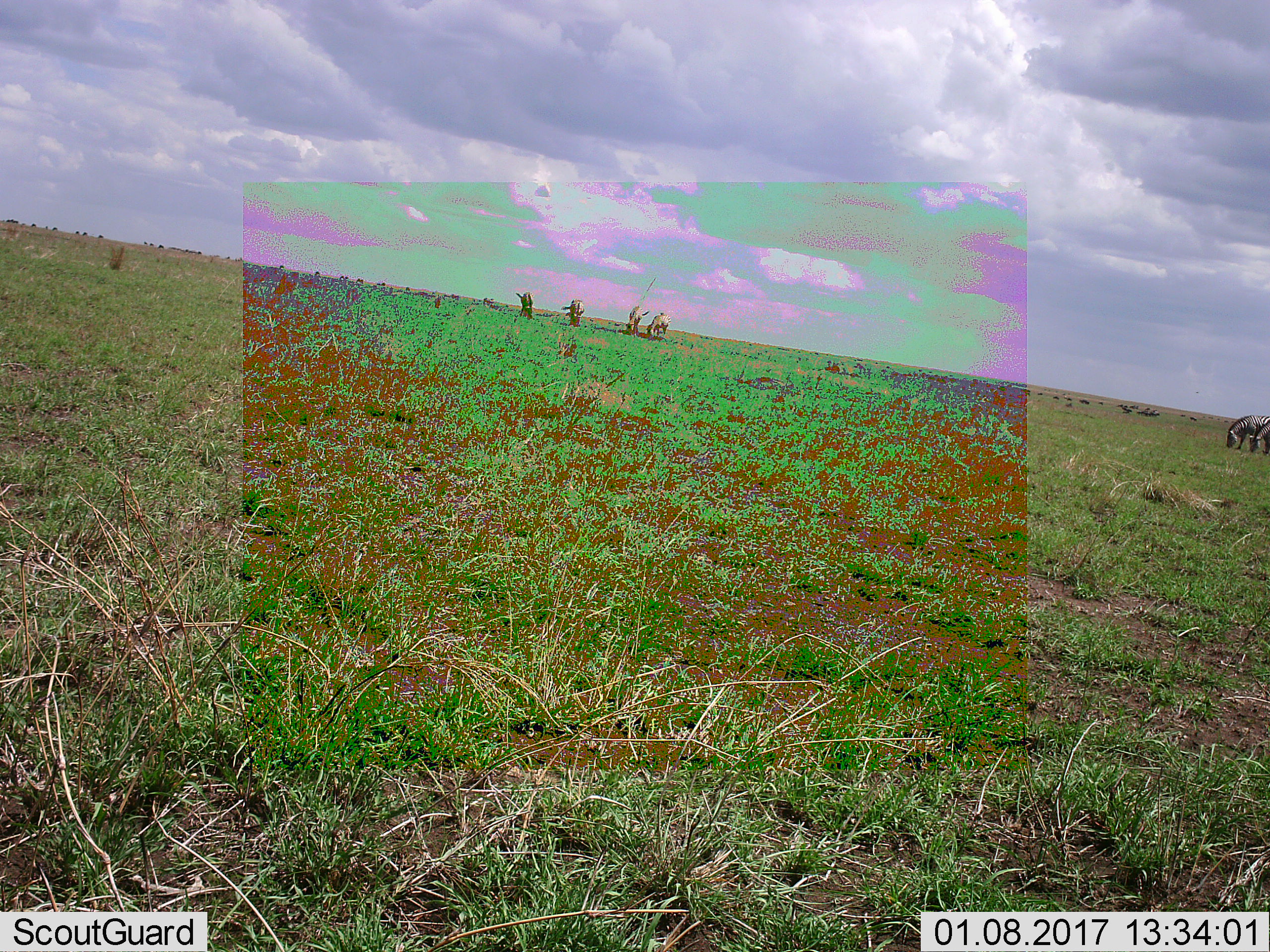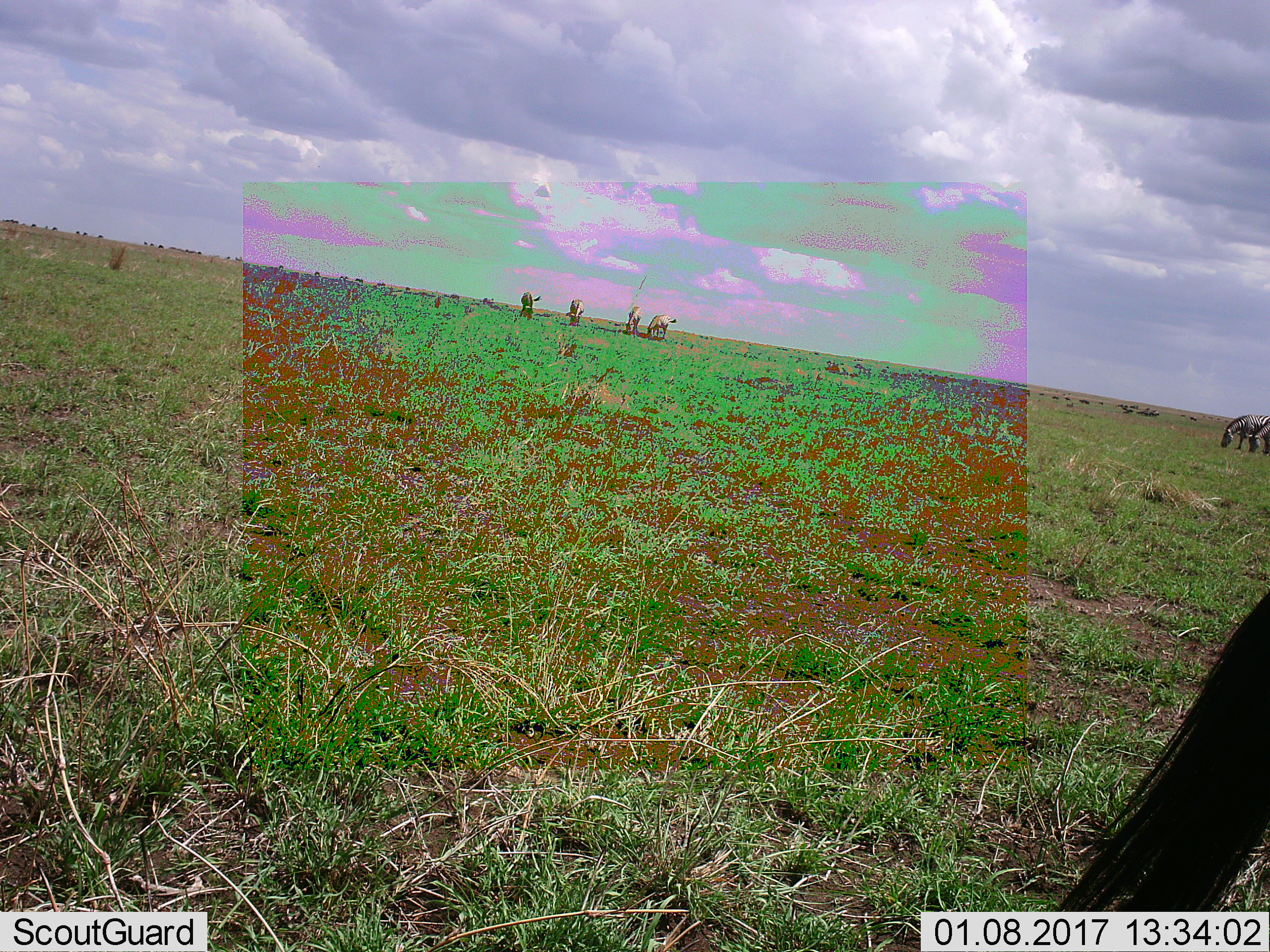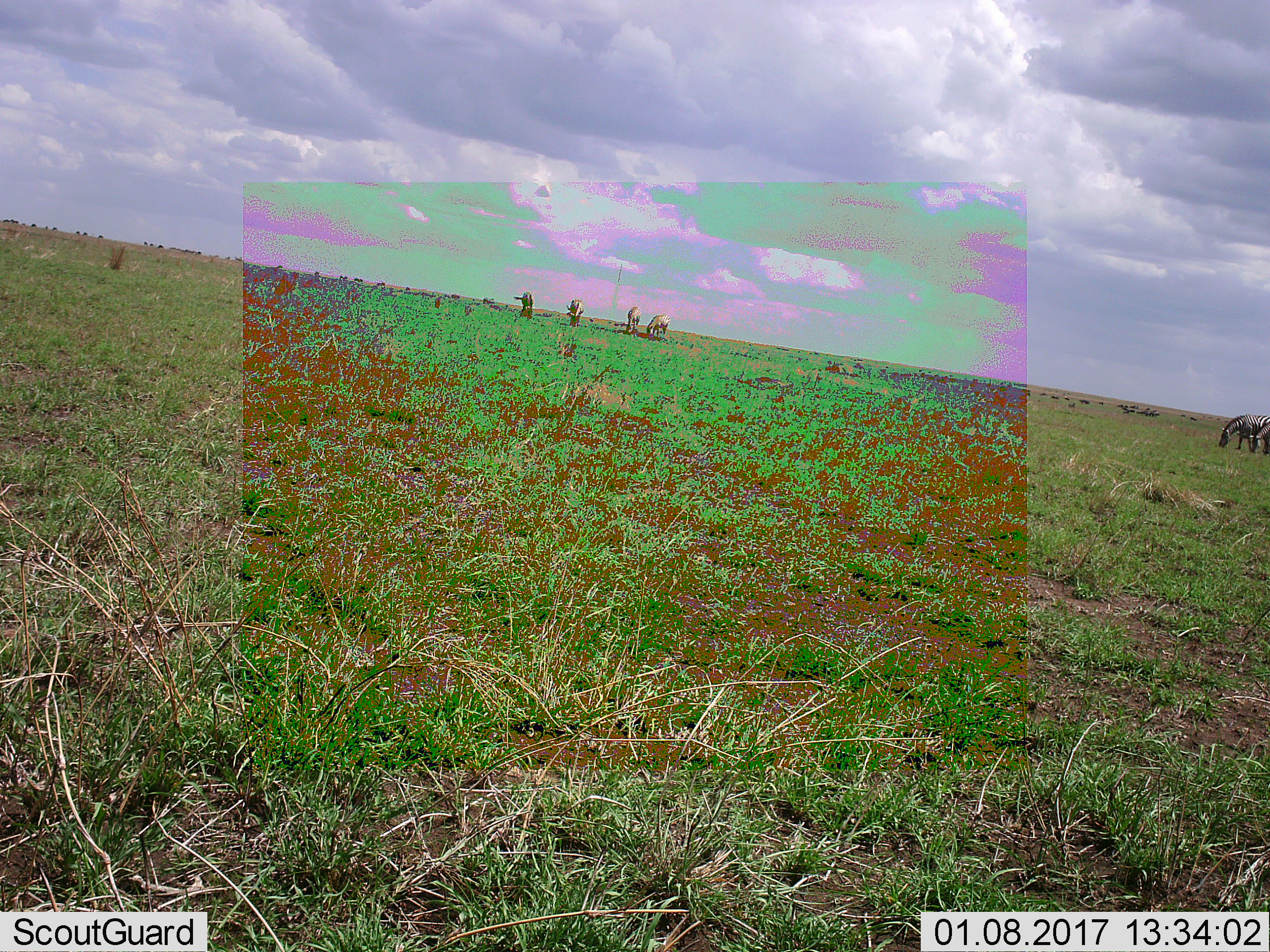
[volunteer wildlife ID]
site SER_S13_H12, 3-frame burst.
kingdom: Animalia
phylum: Chordata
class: Mammalia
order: Perissodactyla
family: Equidae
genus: Equus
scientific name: Equus quagga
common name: plains zebra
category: zebraplains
Zebraplains (plains zebra) (Equus quagga), count 6. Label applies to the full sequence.